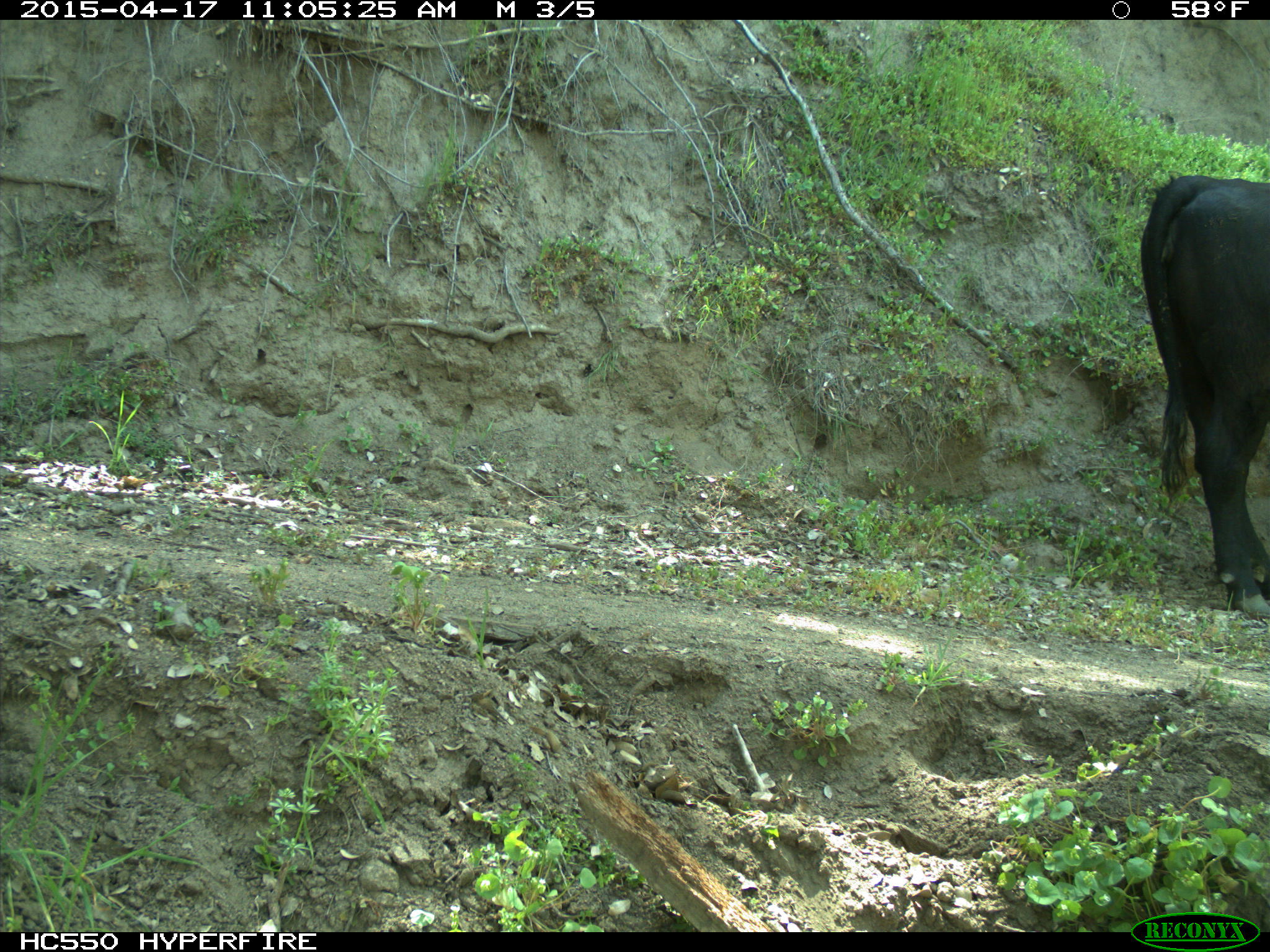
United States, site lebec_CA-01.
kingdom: Animalia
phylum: Chordata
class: Mammalia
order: Artiodactyla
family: Bovidae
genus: Bos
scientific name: Bos taurus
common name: domestic cow